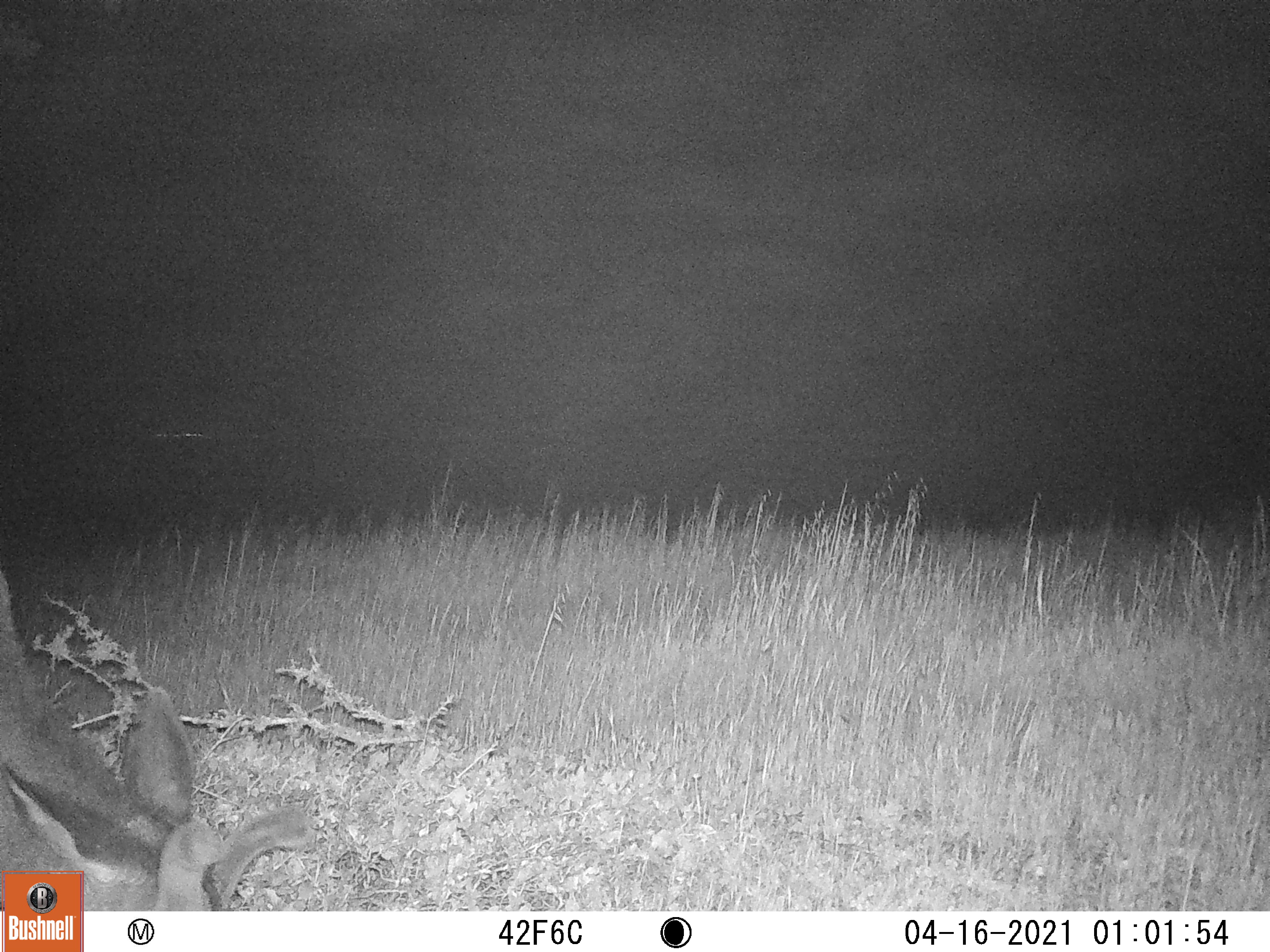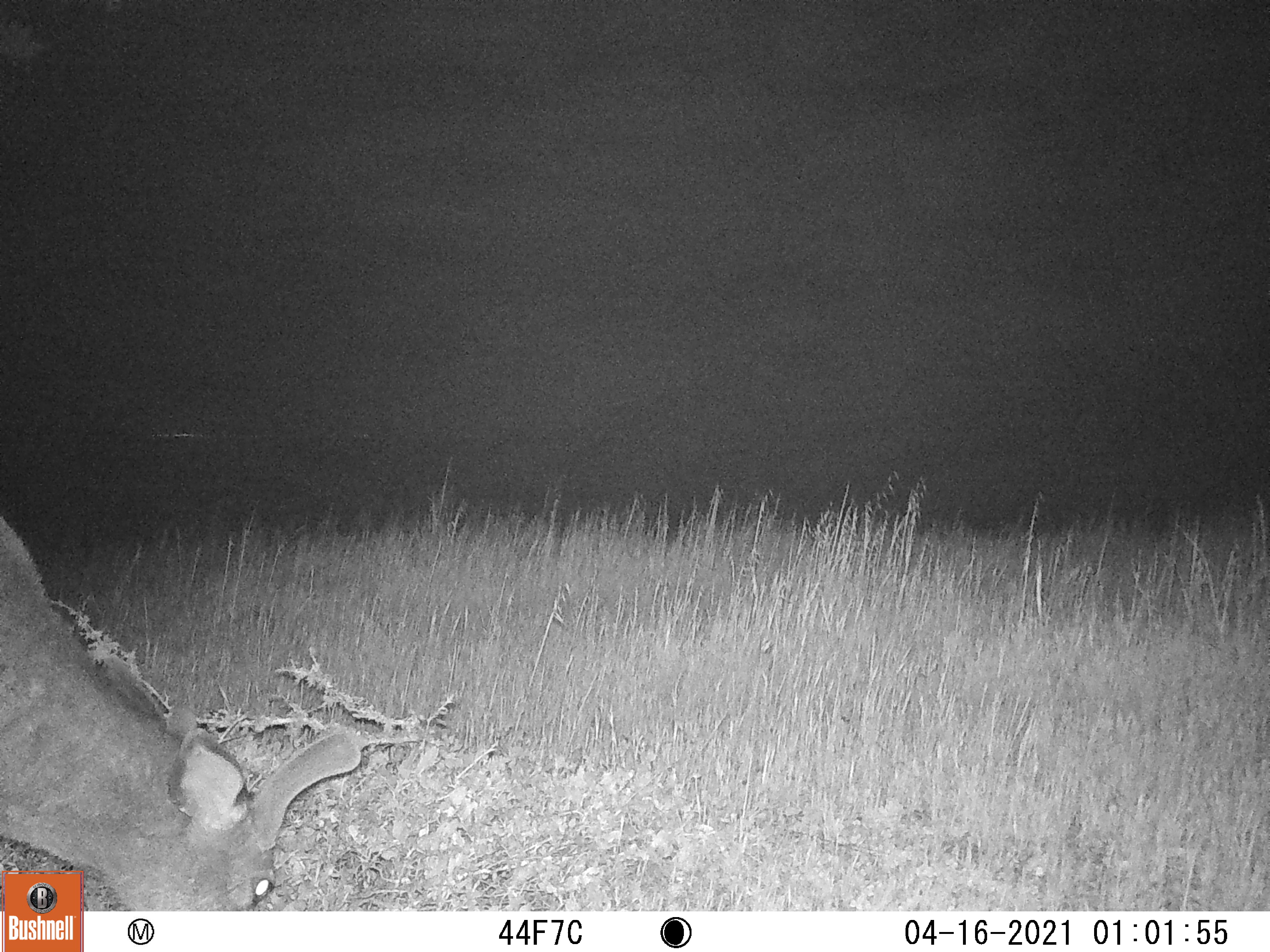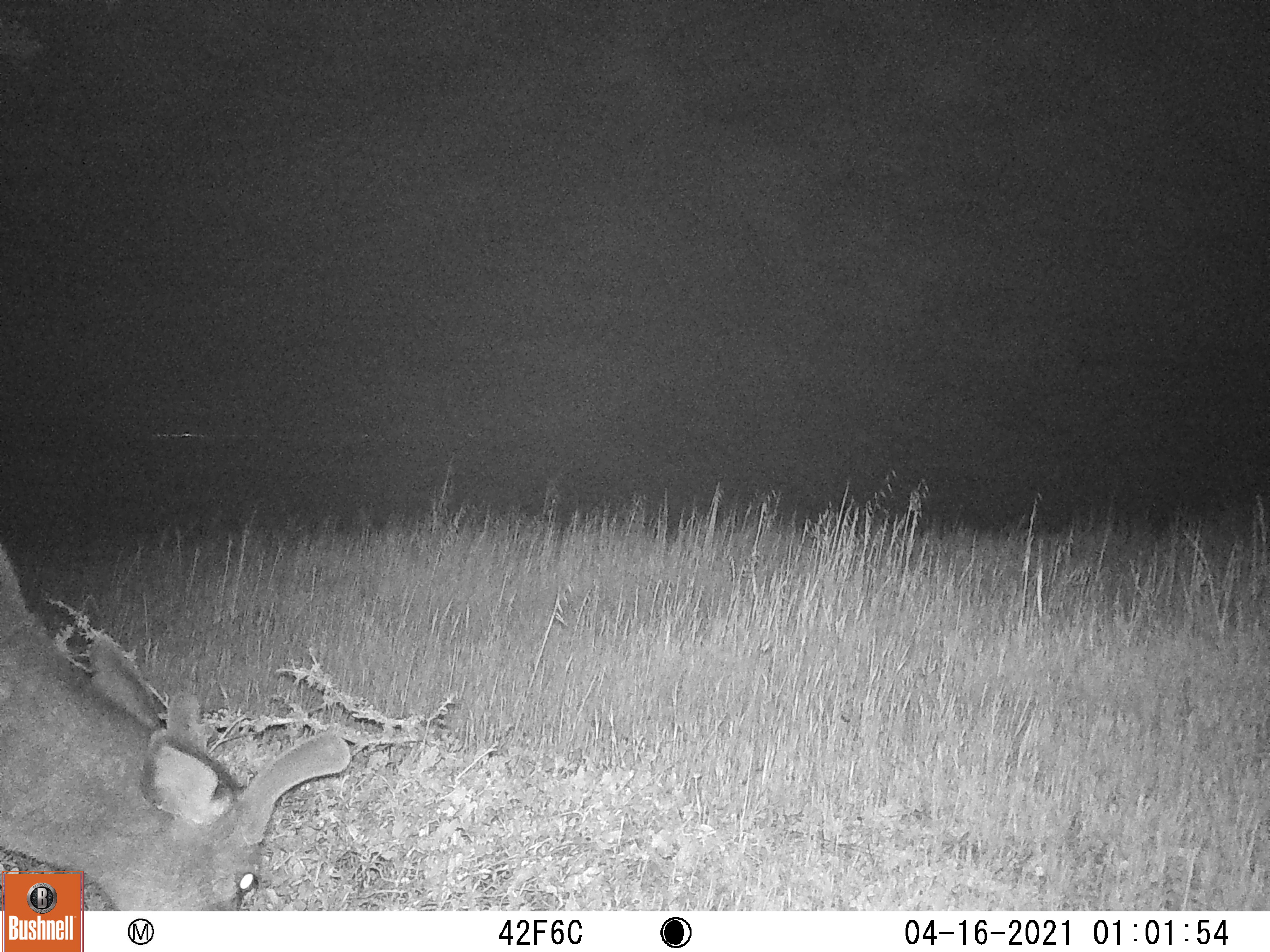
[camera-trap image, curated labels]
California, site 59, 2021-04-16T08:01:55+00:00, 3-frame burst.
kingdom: Animalia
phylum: Chordata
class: Mammalia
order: Artiodactyla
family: Cervidae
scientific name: Cervidae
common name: elk or deer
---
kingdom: Animalia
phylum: Chordata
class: Mammalia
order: Artiodactyla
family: Cervidae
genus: Odocoileus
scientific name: Odocoileus hemionus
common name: mule deer